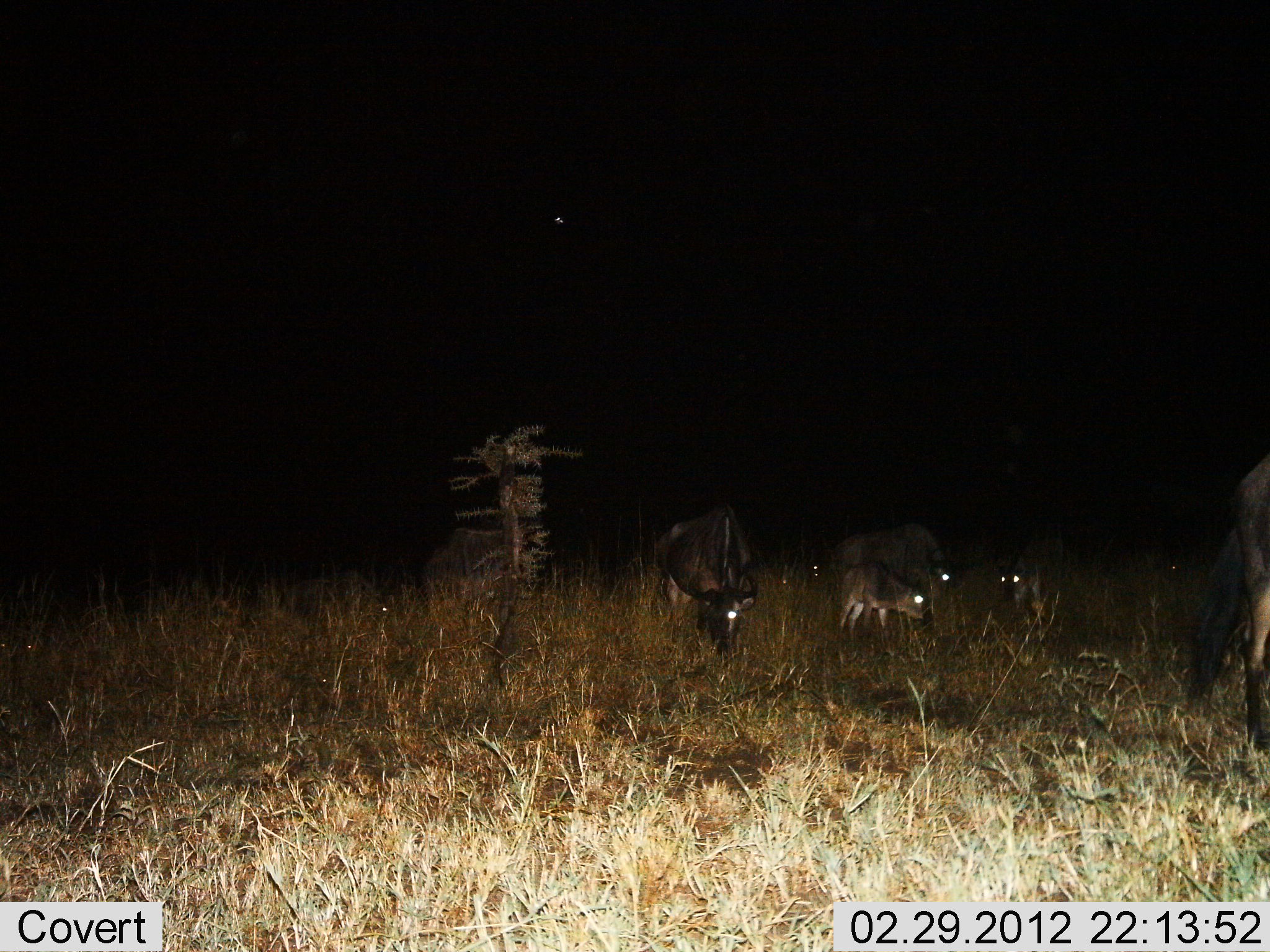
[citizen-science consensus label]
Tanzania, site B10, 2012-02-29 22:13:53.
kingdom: Animalia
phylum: Chordata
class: Mammalia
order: Artiodactyla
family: Bovidae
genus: Connochaetes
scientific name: Connochaetes taurinus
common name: blue wildebeest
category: wildebeest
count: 6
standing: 37%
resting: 0%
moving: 5%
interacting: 0%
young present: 74%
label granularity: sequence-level